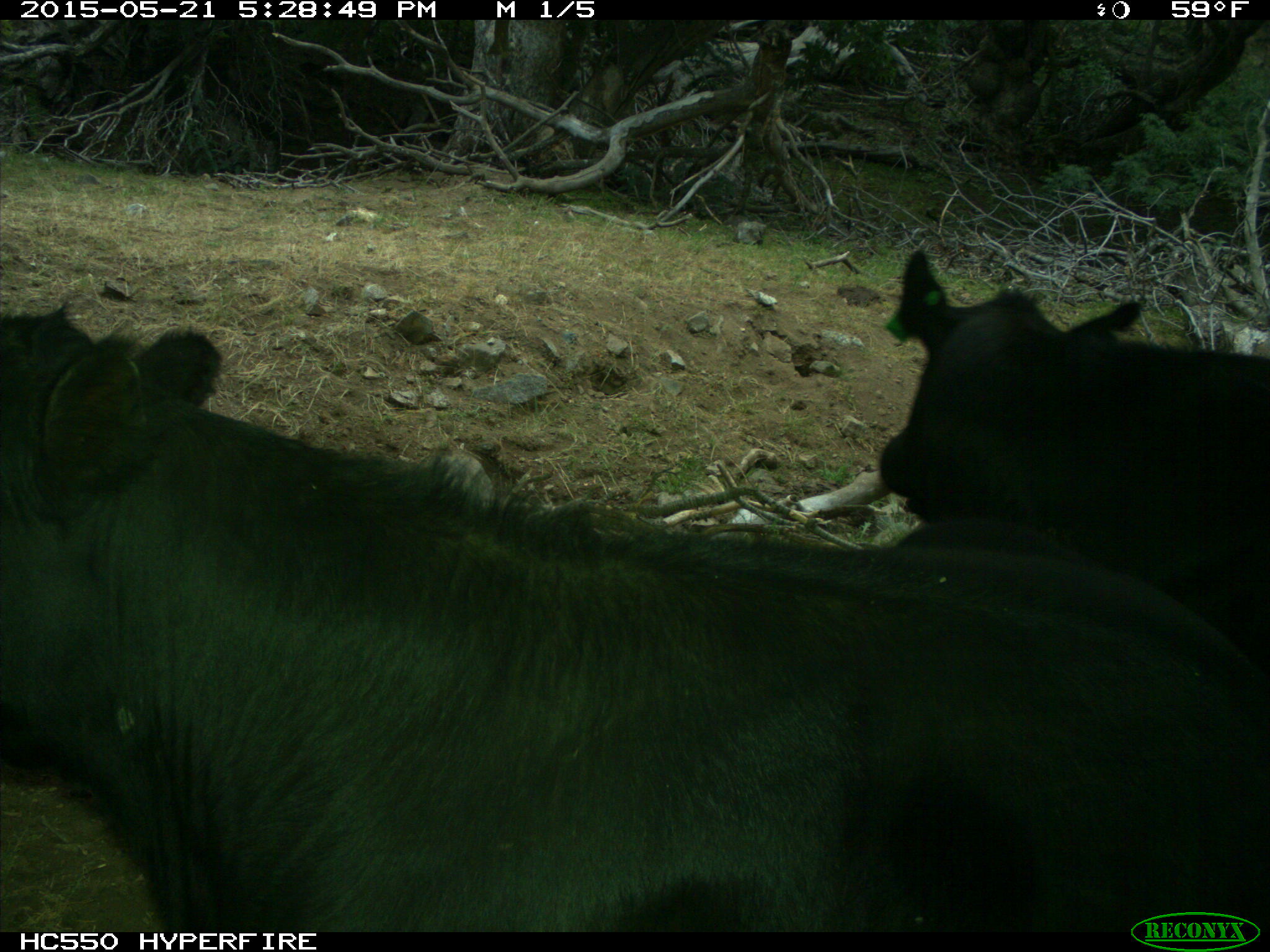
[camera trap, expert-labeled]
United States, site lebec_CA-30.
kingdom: Animalia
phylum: Chordata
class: Mammalia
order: Artiodactyla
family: Bovidae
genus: Bos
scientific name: Bos taurus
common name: domestic cow